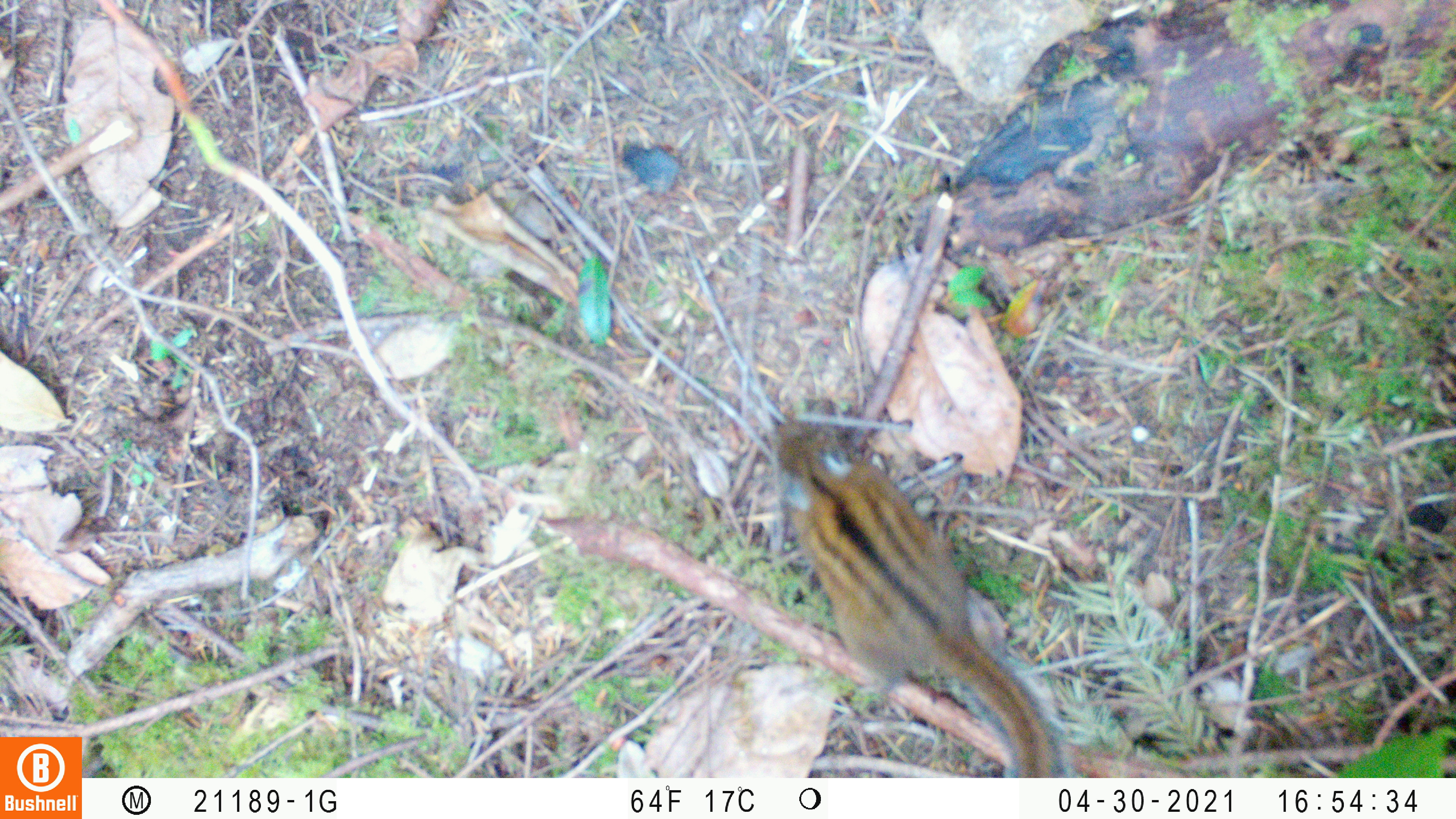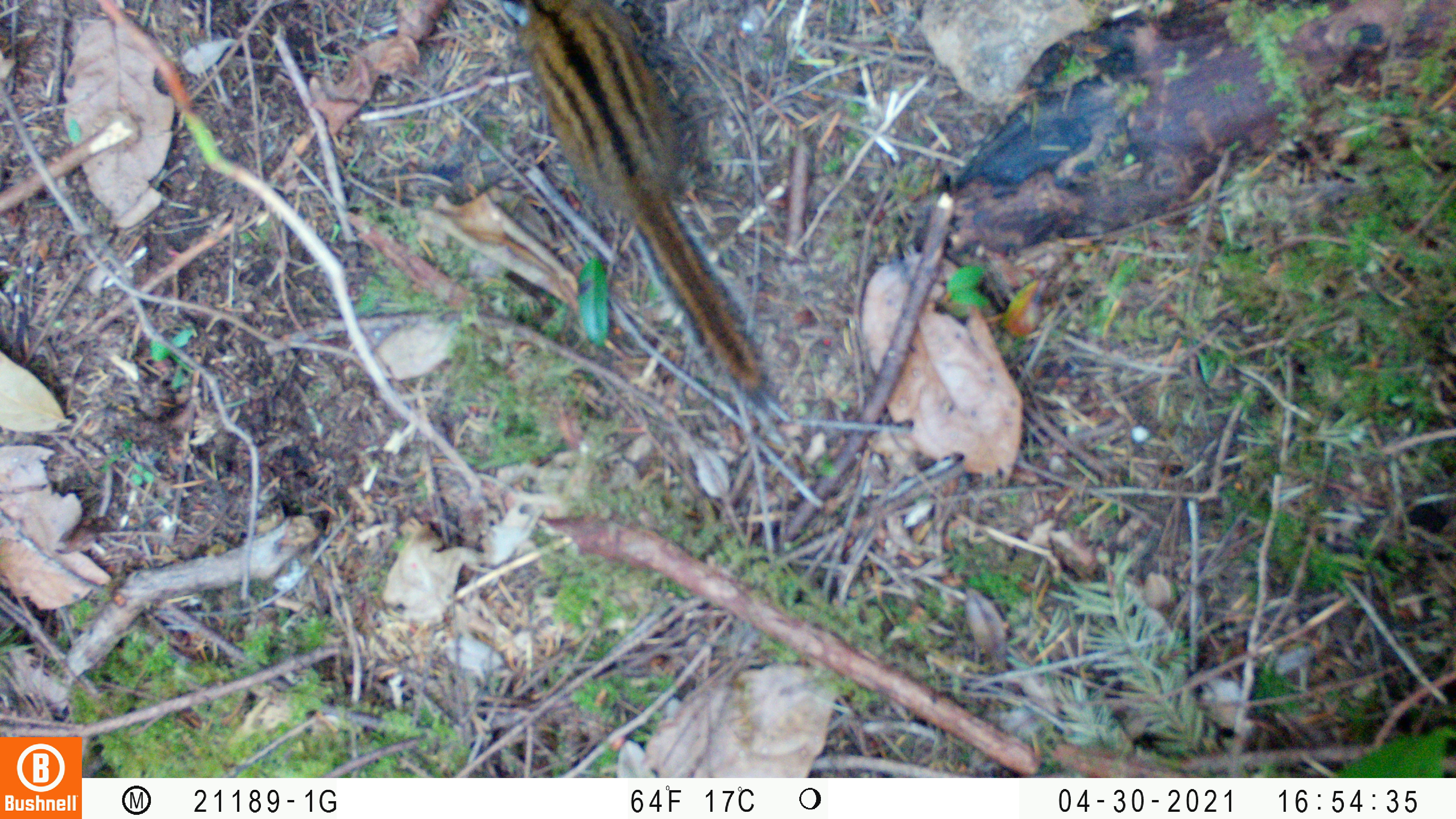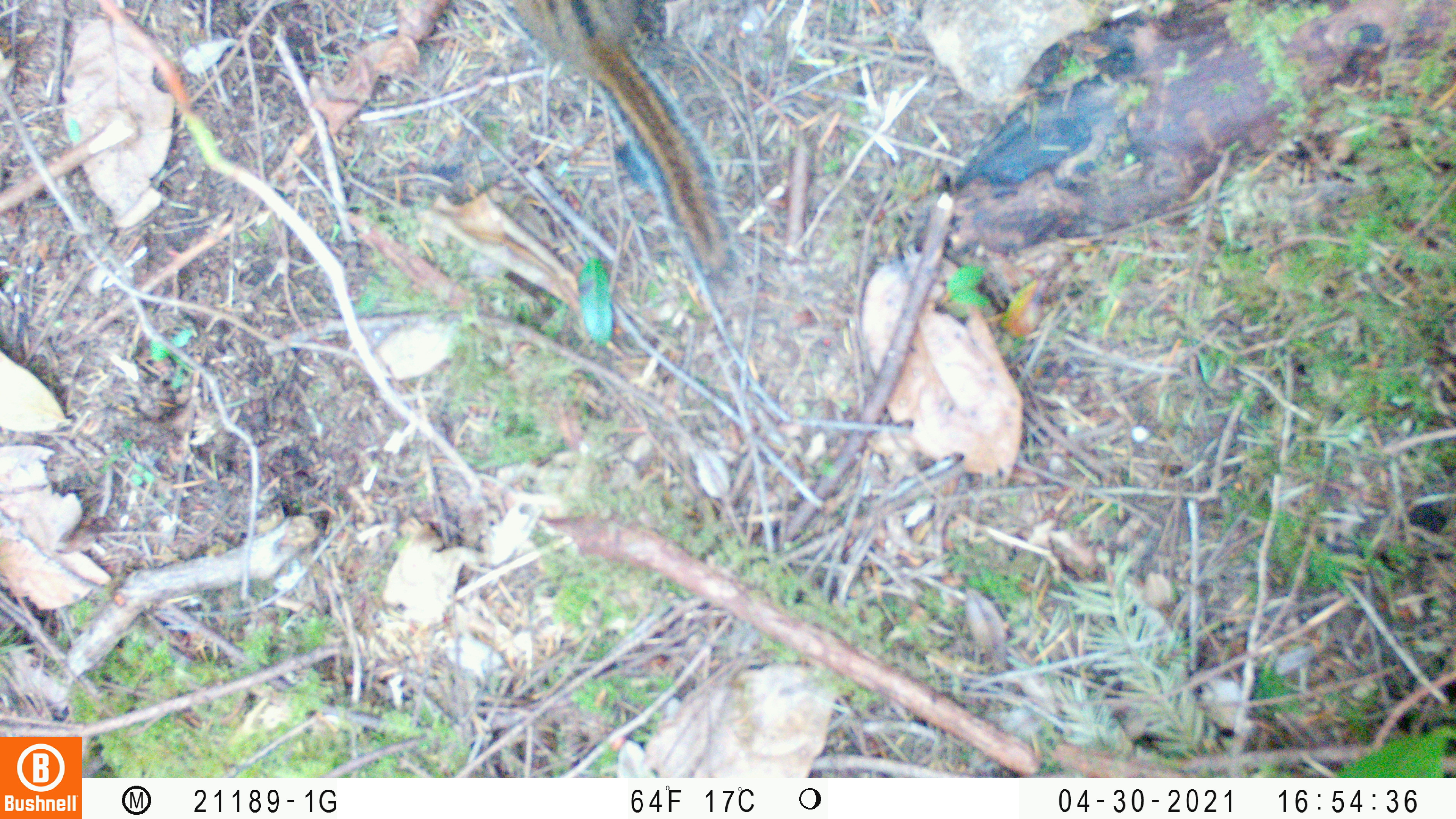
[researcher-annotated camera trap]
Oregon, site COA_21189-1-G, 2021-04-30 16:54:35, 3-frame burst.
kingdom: Animalia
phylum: Chordata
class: Mammalia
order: Rodentia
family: Sciuridae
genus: Neotamias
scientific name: Neotamias townsendii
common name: townsend's chipmunk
Townsend's chipmunk (Neotamias townsendii).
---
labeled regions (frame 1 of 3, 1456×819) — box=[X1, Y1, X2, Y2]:
townsend's chipmunk: box=[765, 418, 1074, 769]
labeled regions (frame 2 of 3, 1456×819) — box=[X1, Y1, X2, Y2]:
townsend's chipmunk: box=[507, 0, 773, 401]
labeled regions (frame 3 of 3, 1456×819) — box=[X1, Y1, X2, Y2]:
townsend's chipmunk: box=[492, 4, 744, 280]